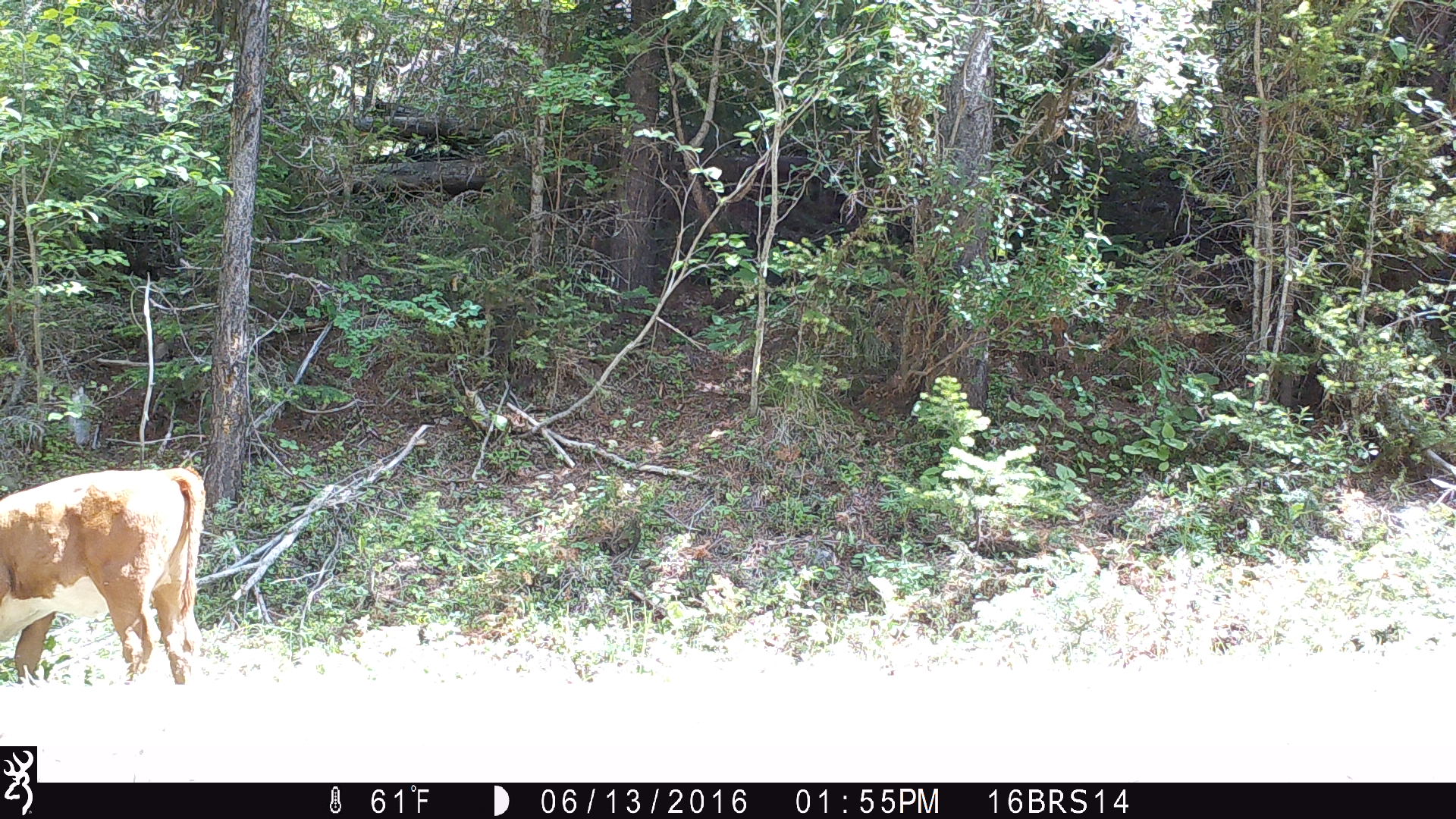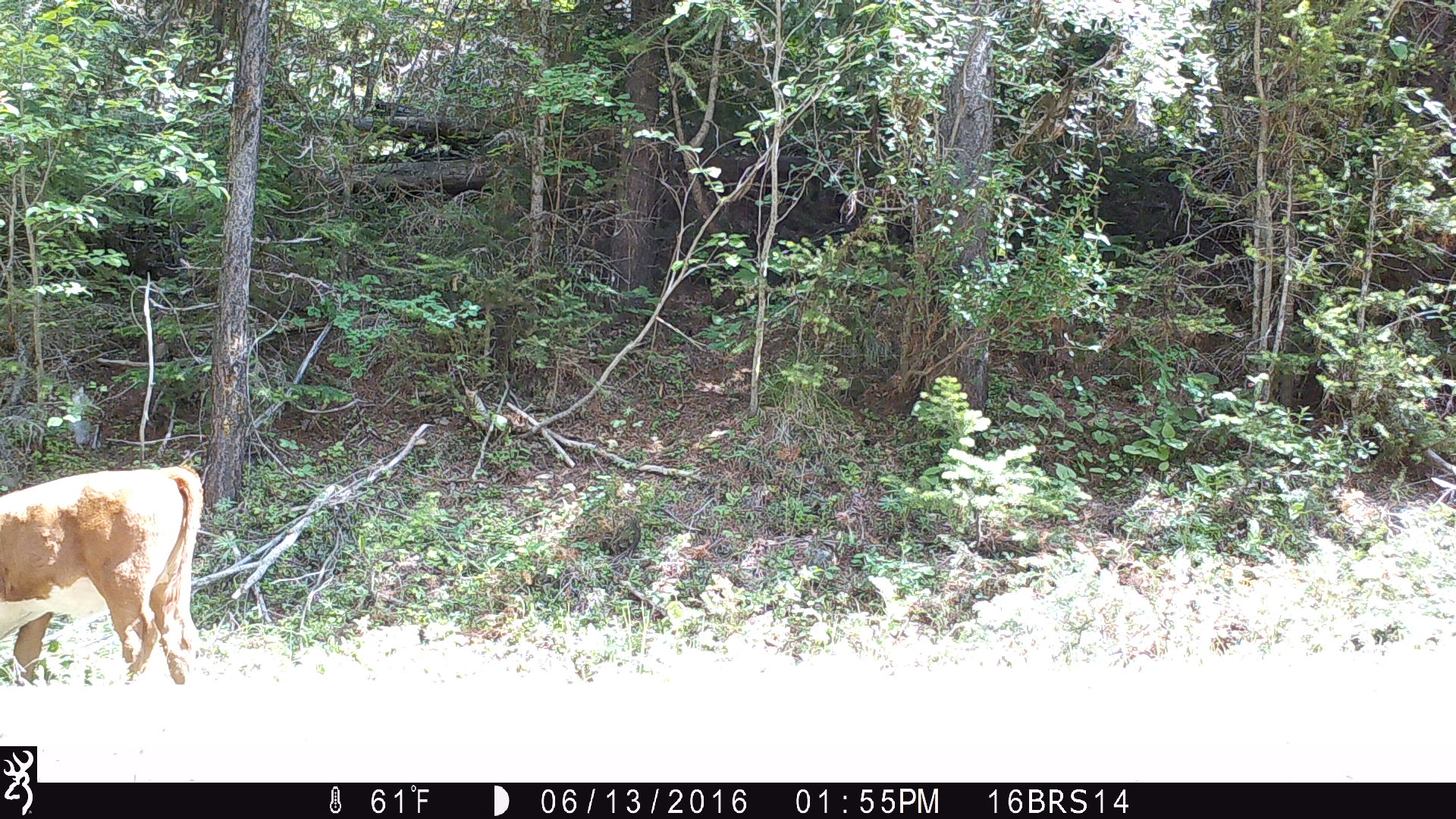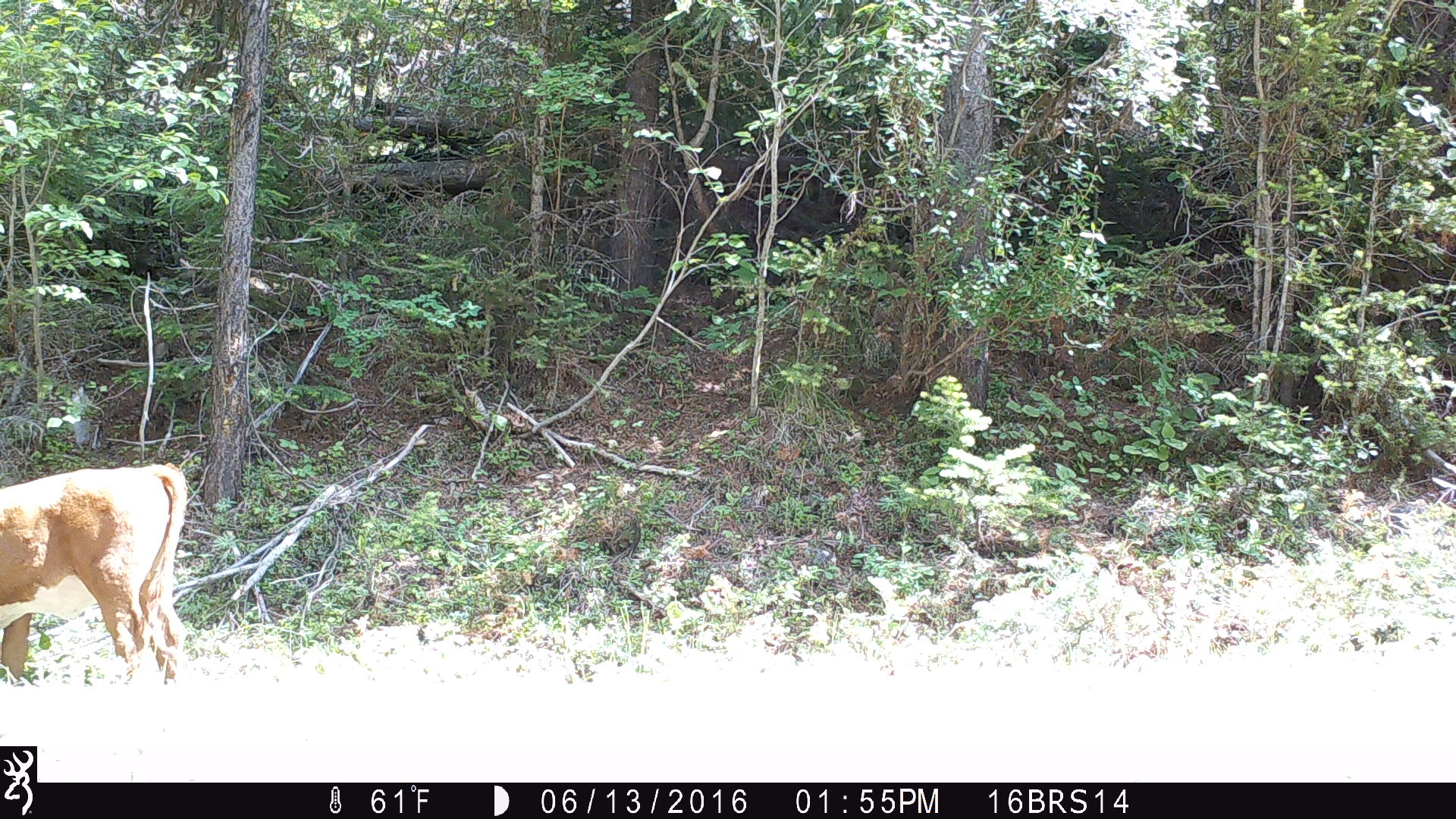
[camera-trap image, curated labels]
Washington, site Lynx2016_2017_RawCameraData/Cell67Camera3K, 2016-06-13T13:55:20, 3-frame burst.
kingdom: Animalia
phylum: Chordata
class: Mammalia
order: Artiodactyla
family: Bovidae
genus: Bos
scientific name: Bos taurus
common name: domestic cattle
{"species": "domestic cattle (Bos taurus)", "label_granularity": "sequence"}